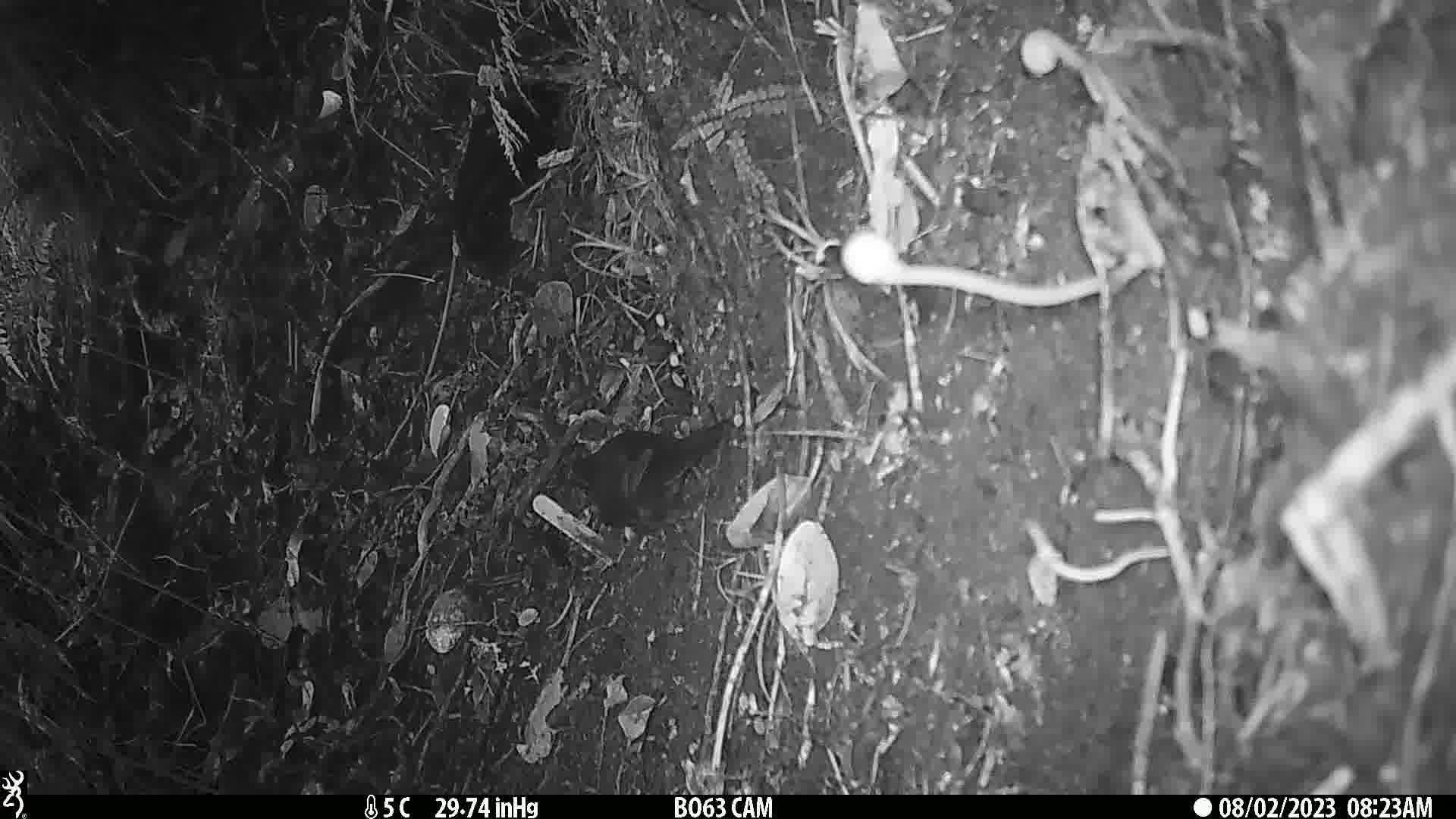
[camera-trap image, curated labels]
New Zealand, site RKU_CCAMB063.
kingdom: Animalia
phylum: Chordata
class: Aves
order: Psittaciformes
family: Psittaculidae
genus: Cyanoramphus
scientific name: Cyanoramphus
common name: parakeet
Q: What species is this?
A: Parakeet (Cyanoramphus).